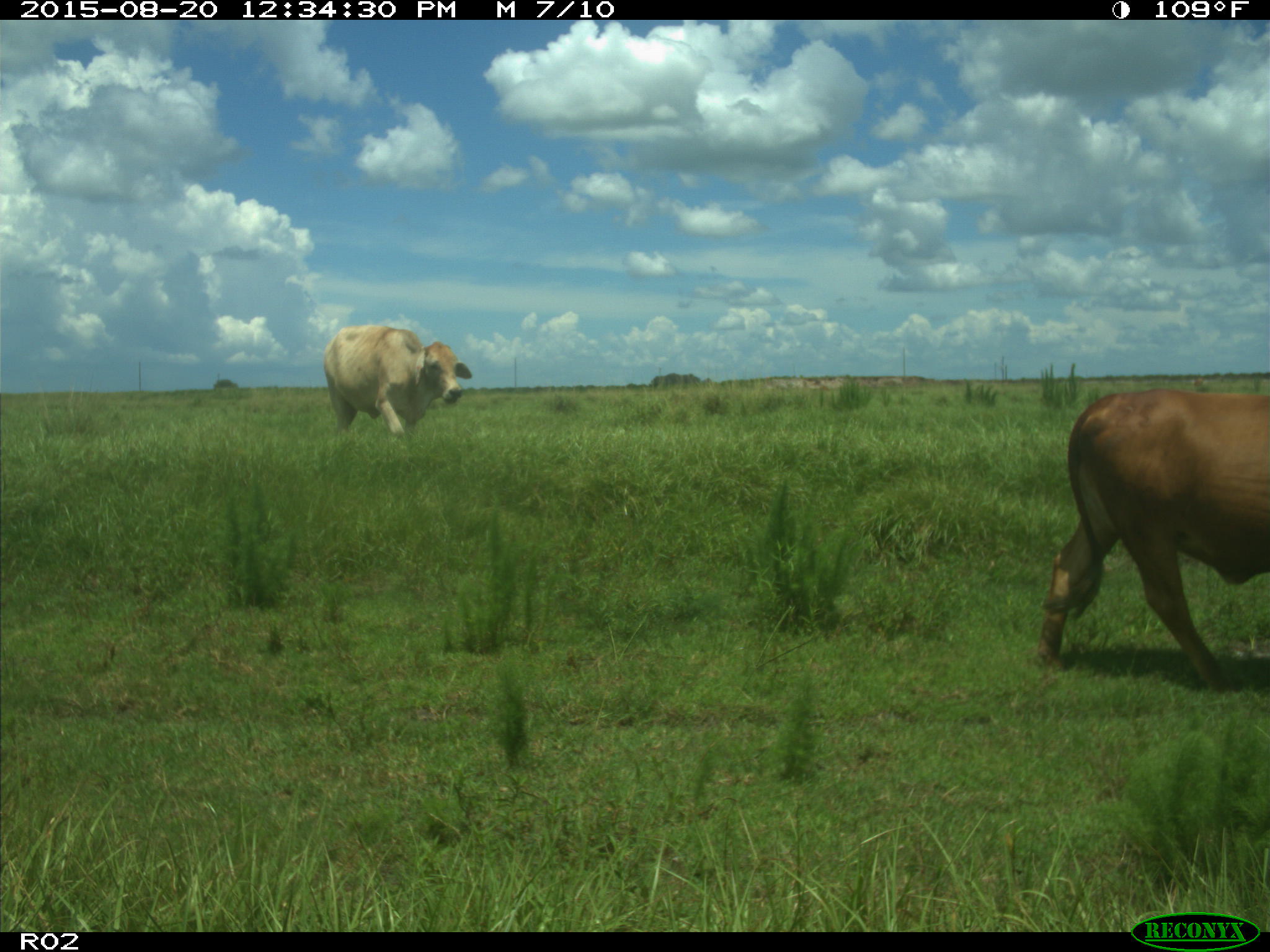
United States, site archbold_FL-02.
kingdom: Animalia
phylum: Chordata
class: Mammalia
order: Artiodactyla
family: Bovidae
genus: Bos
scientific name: Bos taurus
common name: domestic cow